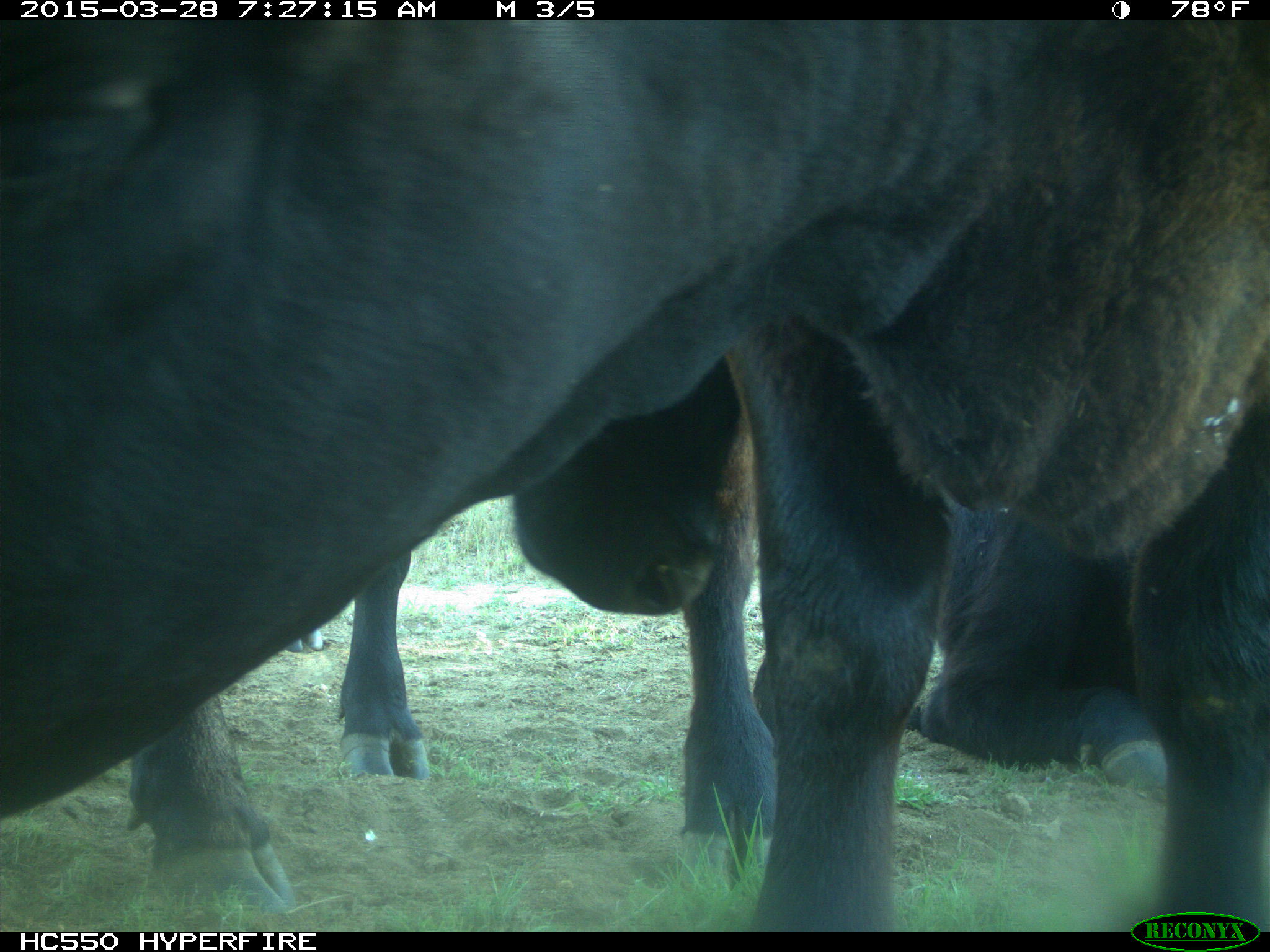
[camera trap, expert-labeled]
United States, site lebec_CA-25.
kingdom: Animalia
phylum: Chordata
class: Mammalia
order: Artiodactyla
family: Bovidae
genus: Bos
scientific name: Bos taurus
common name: domestic cow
Bos taurus (domestic cow).